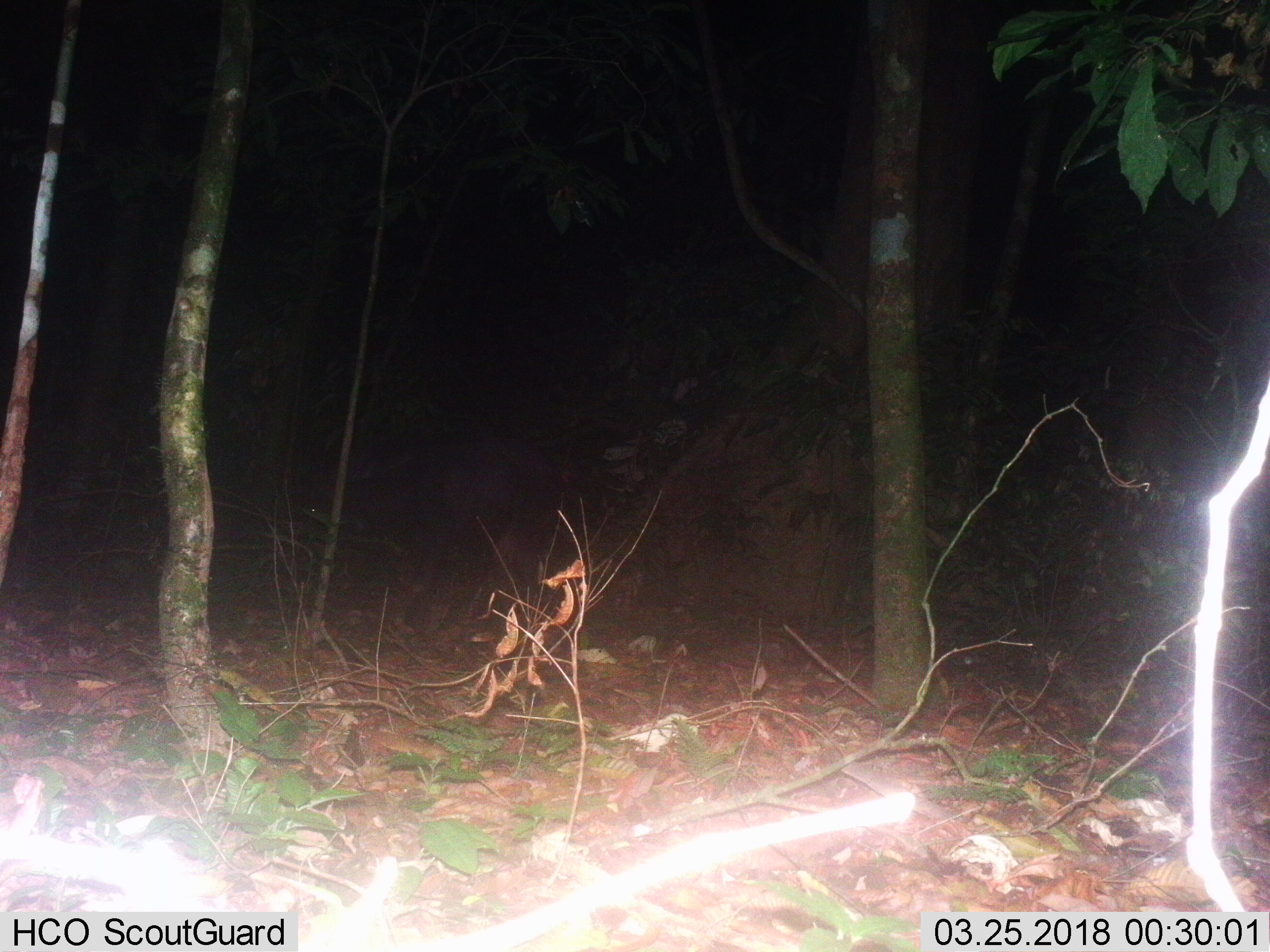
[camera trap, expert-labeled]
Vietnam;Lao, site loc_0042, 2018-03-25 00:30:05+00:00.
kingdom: Animalia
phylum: Chordata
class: Mammalia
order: Artiodactyla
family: Bovidae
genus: Capricornis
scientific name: Capricornis sumatraensis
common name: chinese serow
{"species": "chinese serow (Capricornis sumatraensis)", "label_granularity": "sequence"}